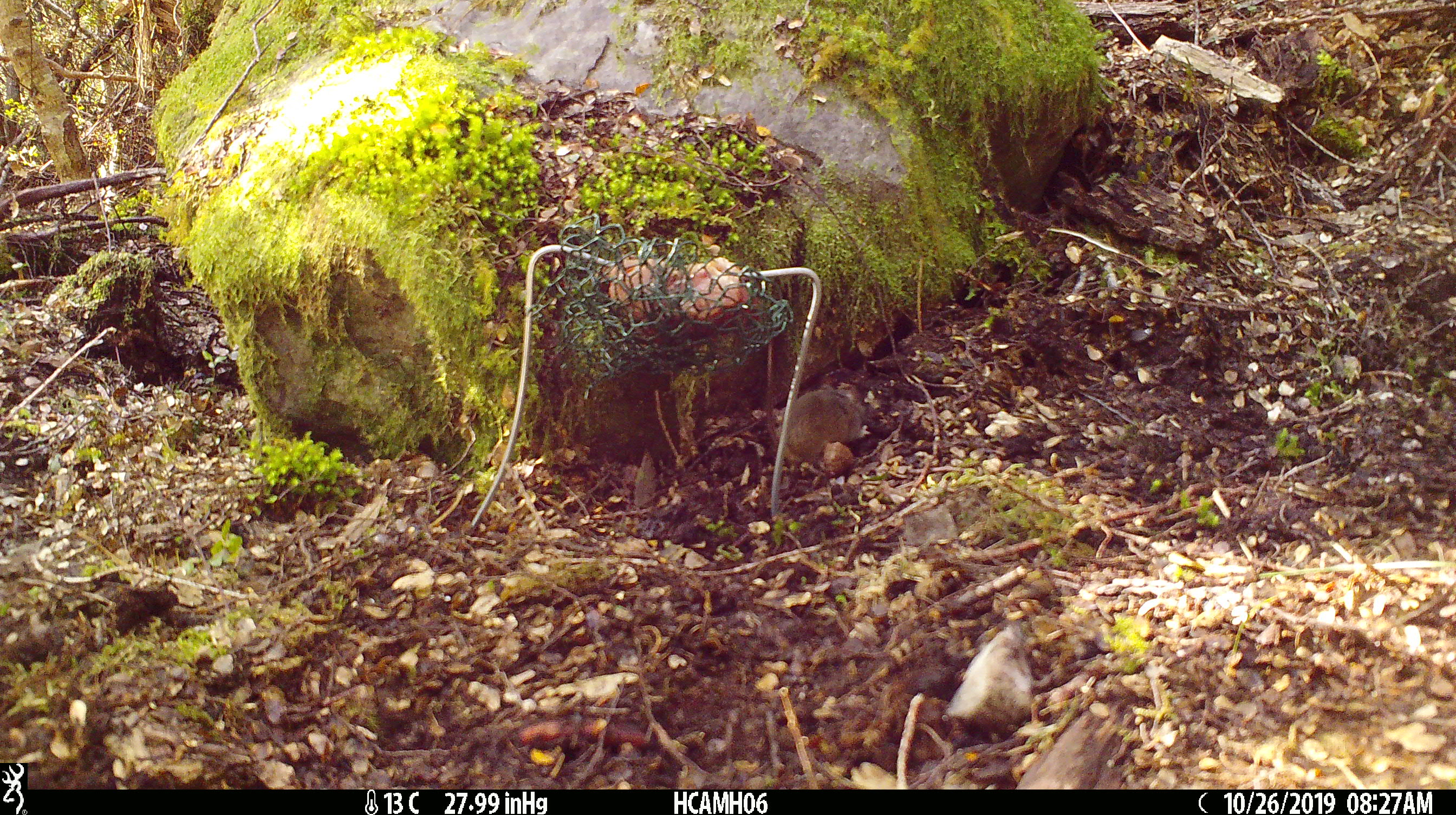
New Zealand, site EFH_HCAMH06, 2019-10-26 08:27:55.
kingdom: Animalia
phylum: Chordata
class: Mammalia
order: Rodentia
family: Muridae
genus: Mus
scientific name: Mus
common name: mouse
Mouse (Mus).